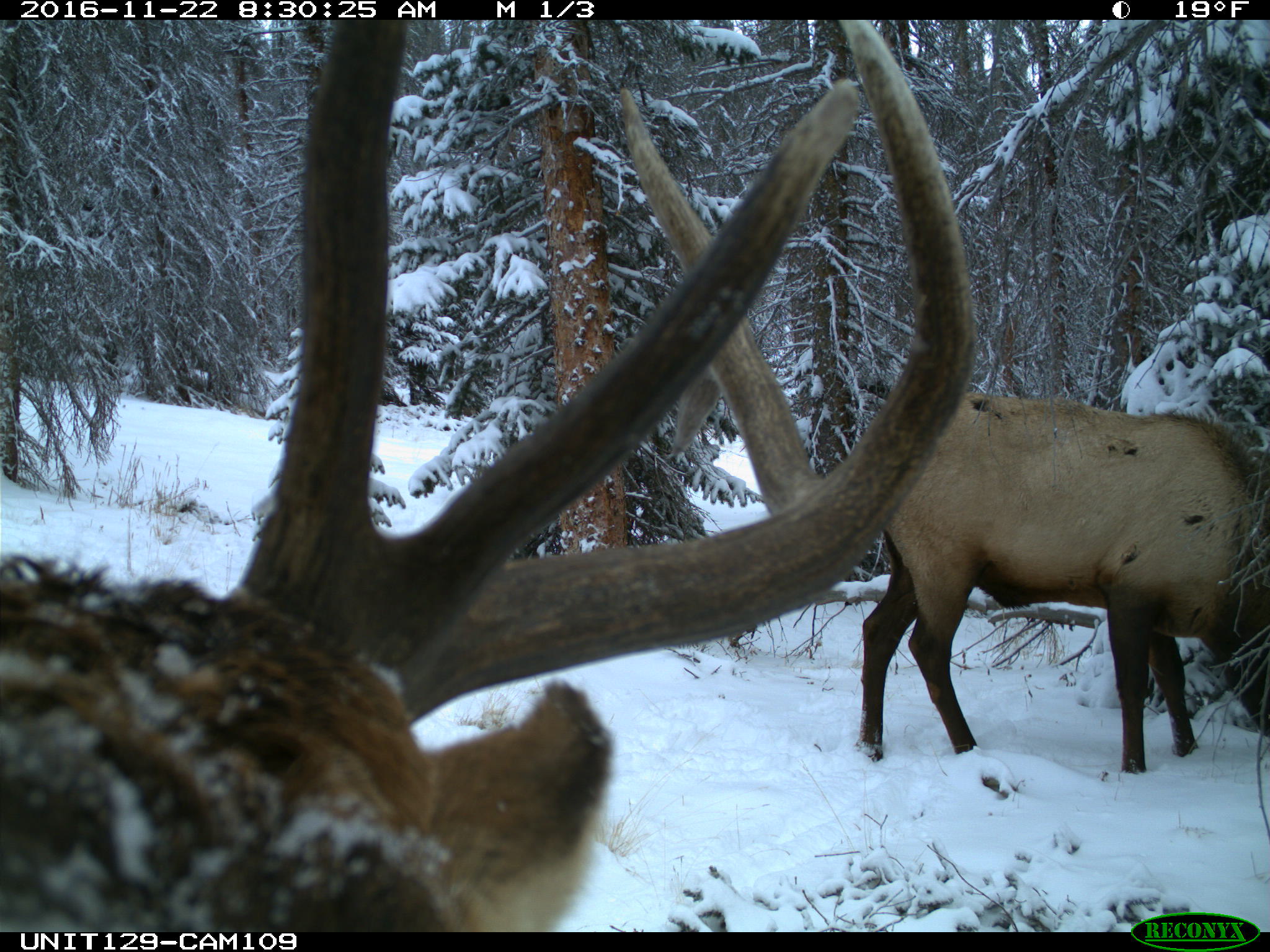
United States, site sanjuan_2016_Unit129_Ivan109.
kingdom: Animalia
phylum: Chordata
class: Mammalia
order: Artiodactyla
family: Cervidae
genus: Cervus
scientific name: Cervus elaphus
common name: red deer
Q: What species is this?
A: Cervus elaphus (red deer).